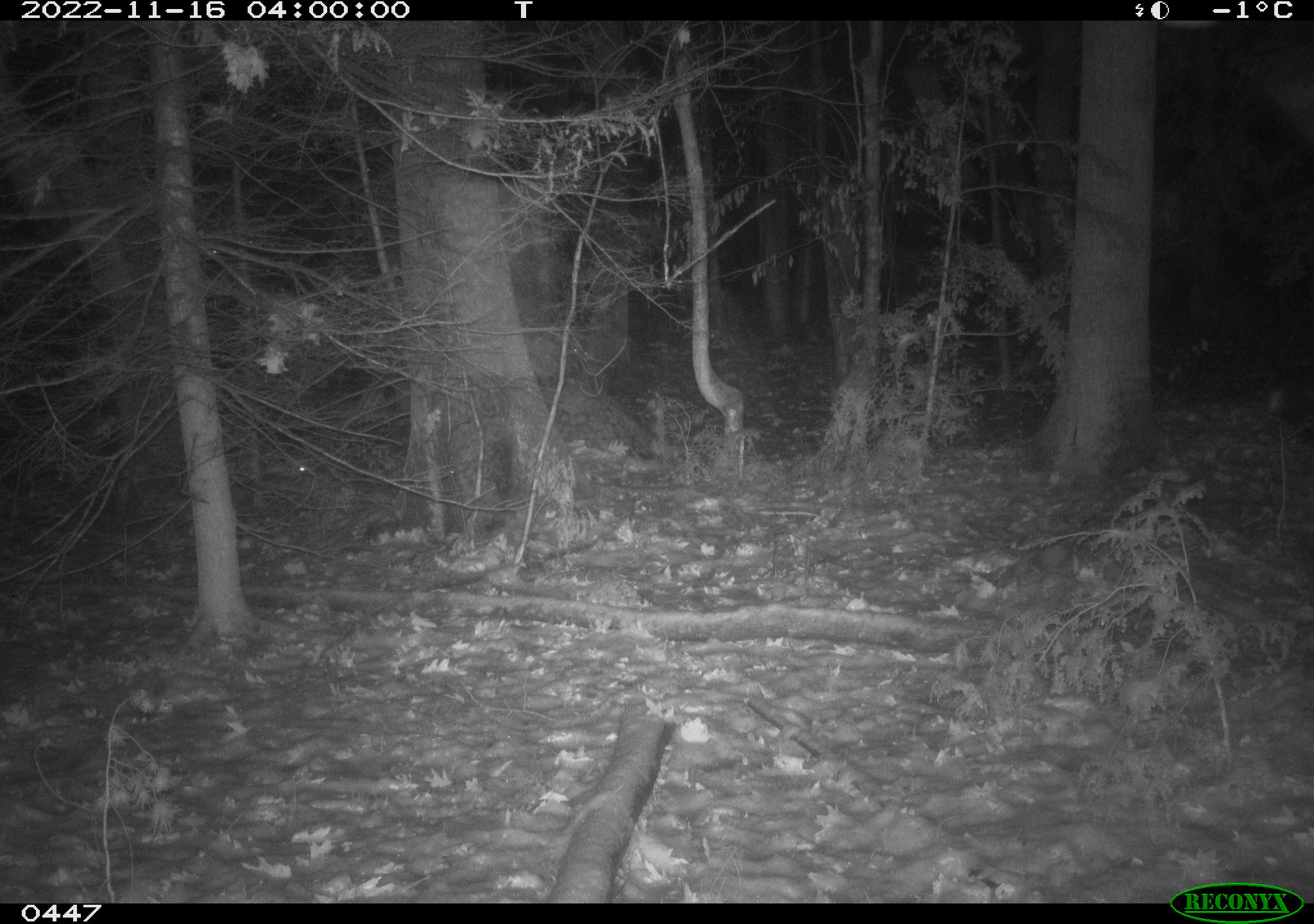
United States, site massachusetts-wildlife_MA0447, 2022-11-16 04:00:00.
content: unidentified animal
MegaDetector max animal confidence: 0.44